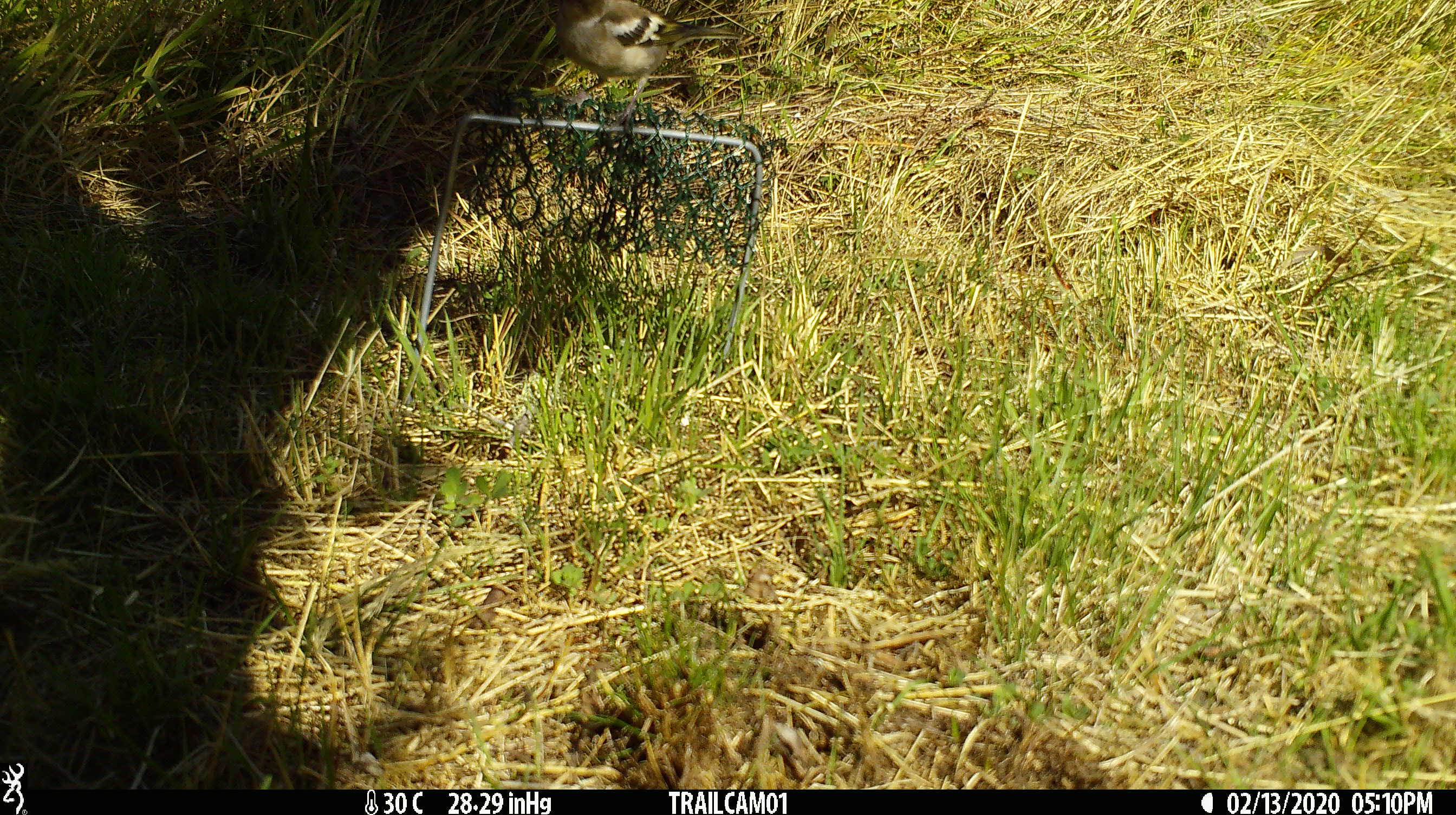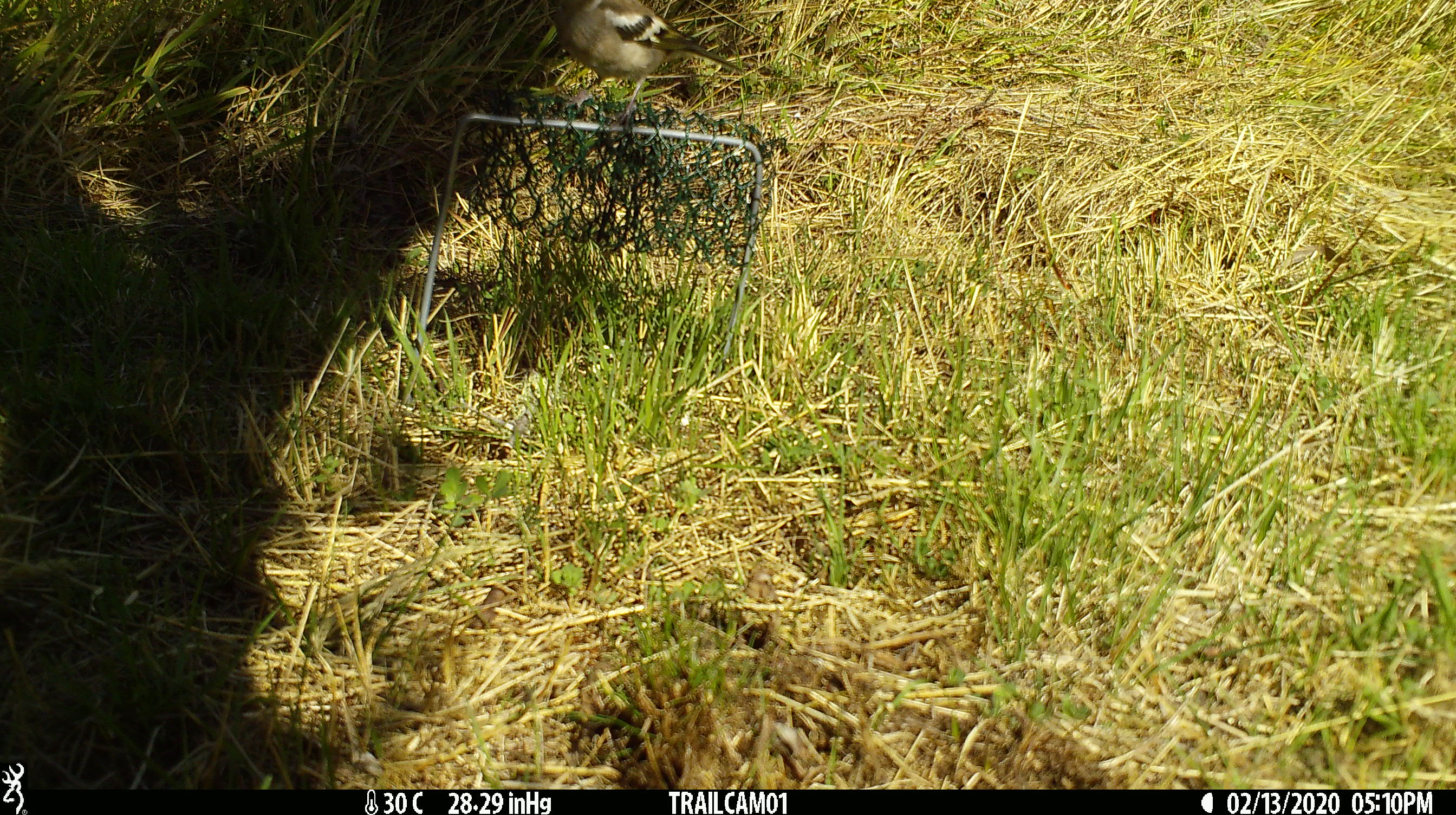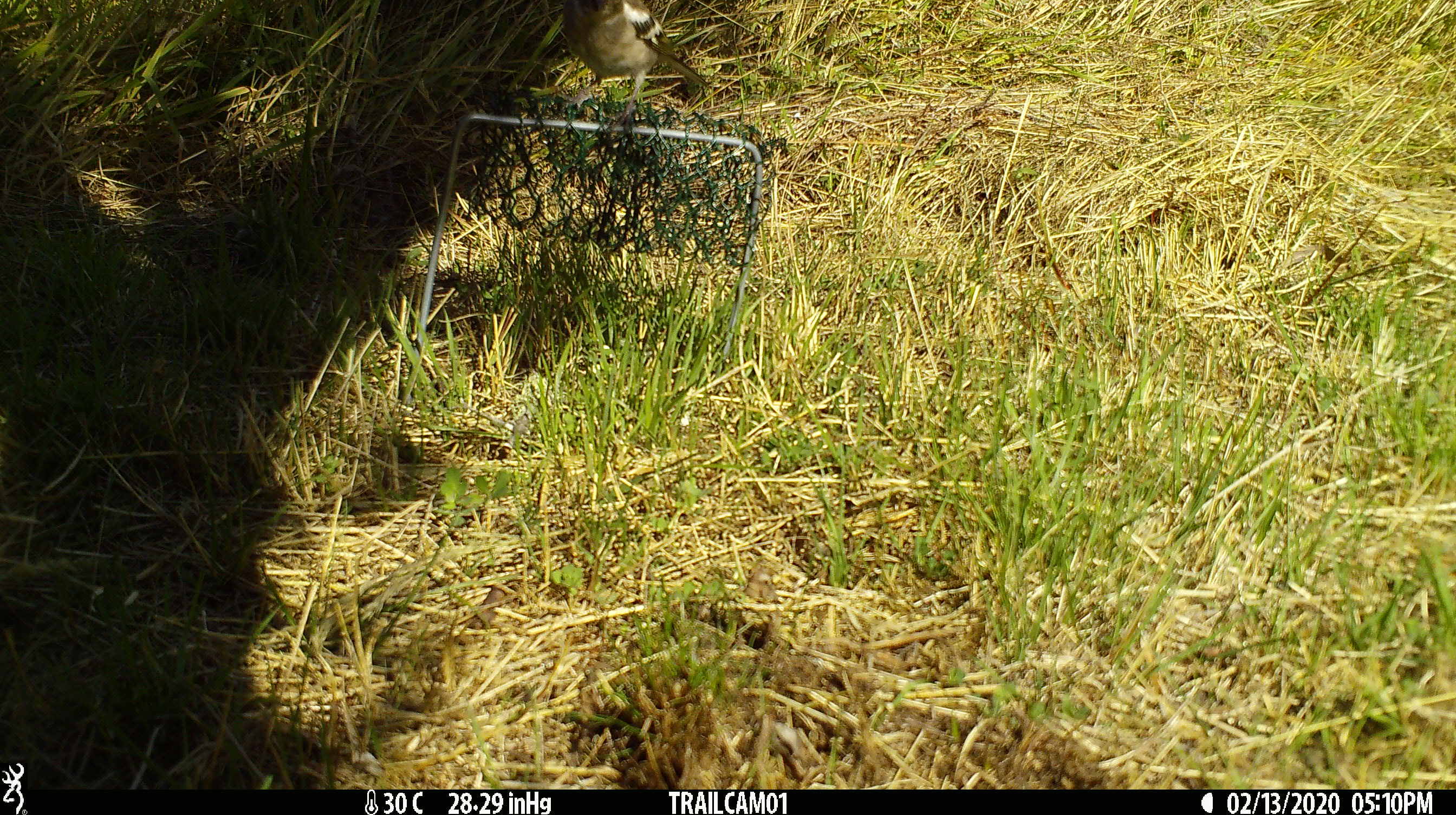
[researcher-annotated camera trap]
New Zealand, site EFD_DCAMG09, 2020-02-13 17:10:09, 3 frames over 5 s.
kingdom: Animalia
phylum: Chordata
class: Aves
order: Passeriformes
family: Fringillidae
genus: Fringilla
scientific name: Fringilla coelebs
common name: common chaffinch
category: chaffinch